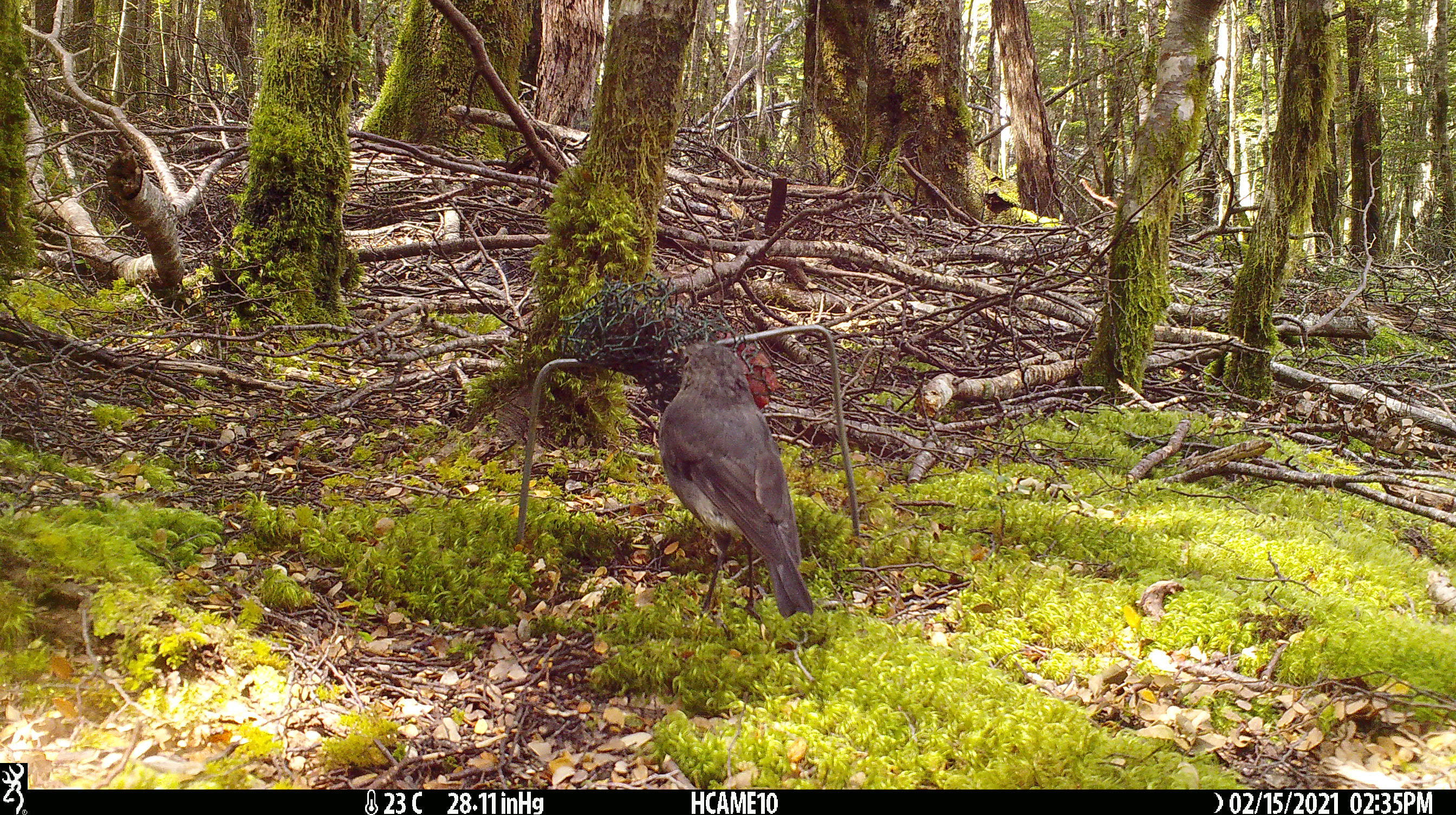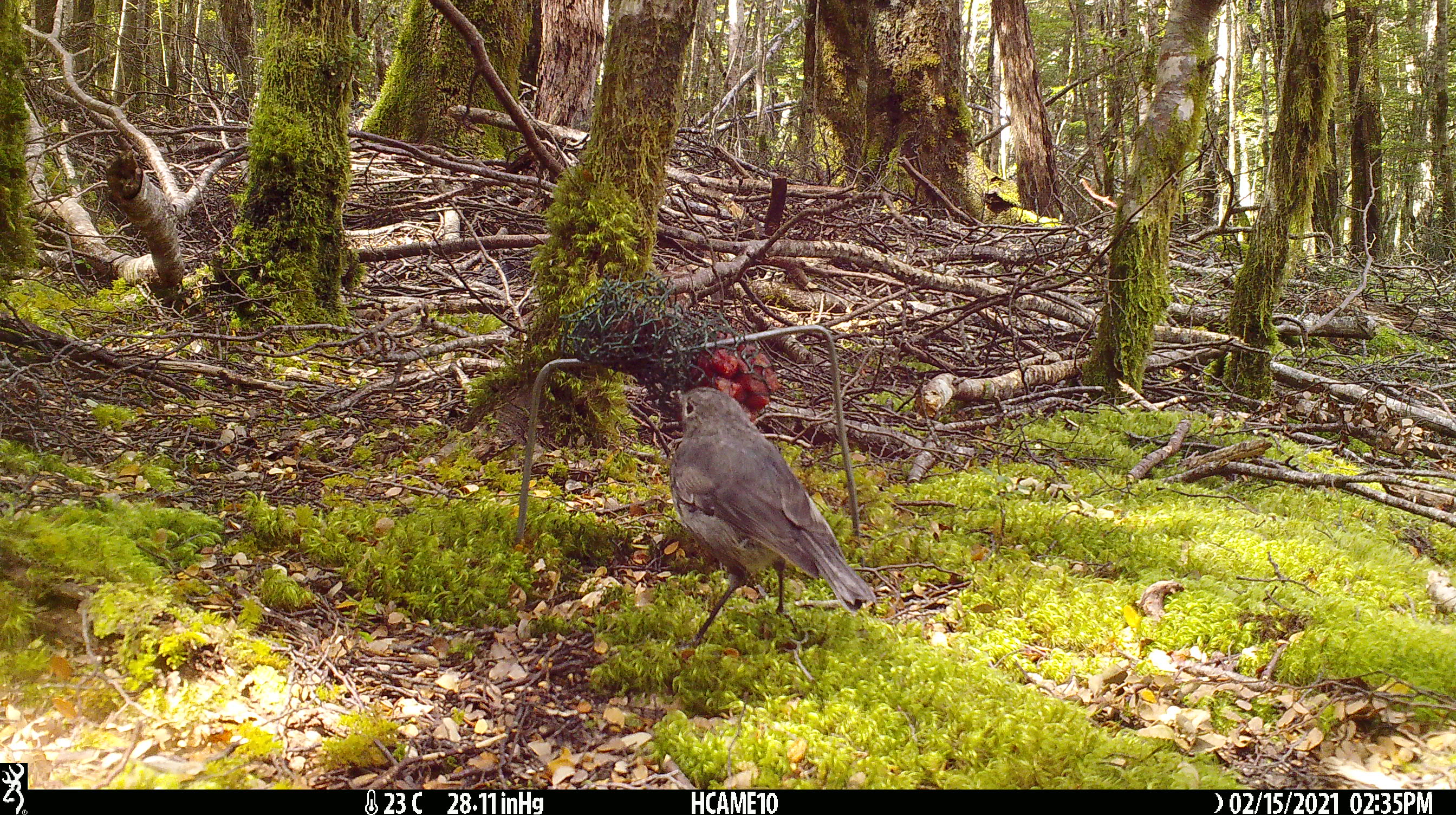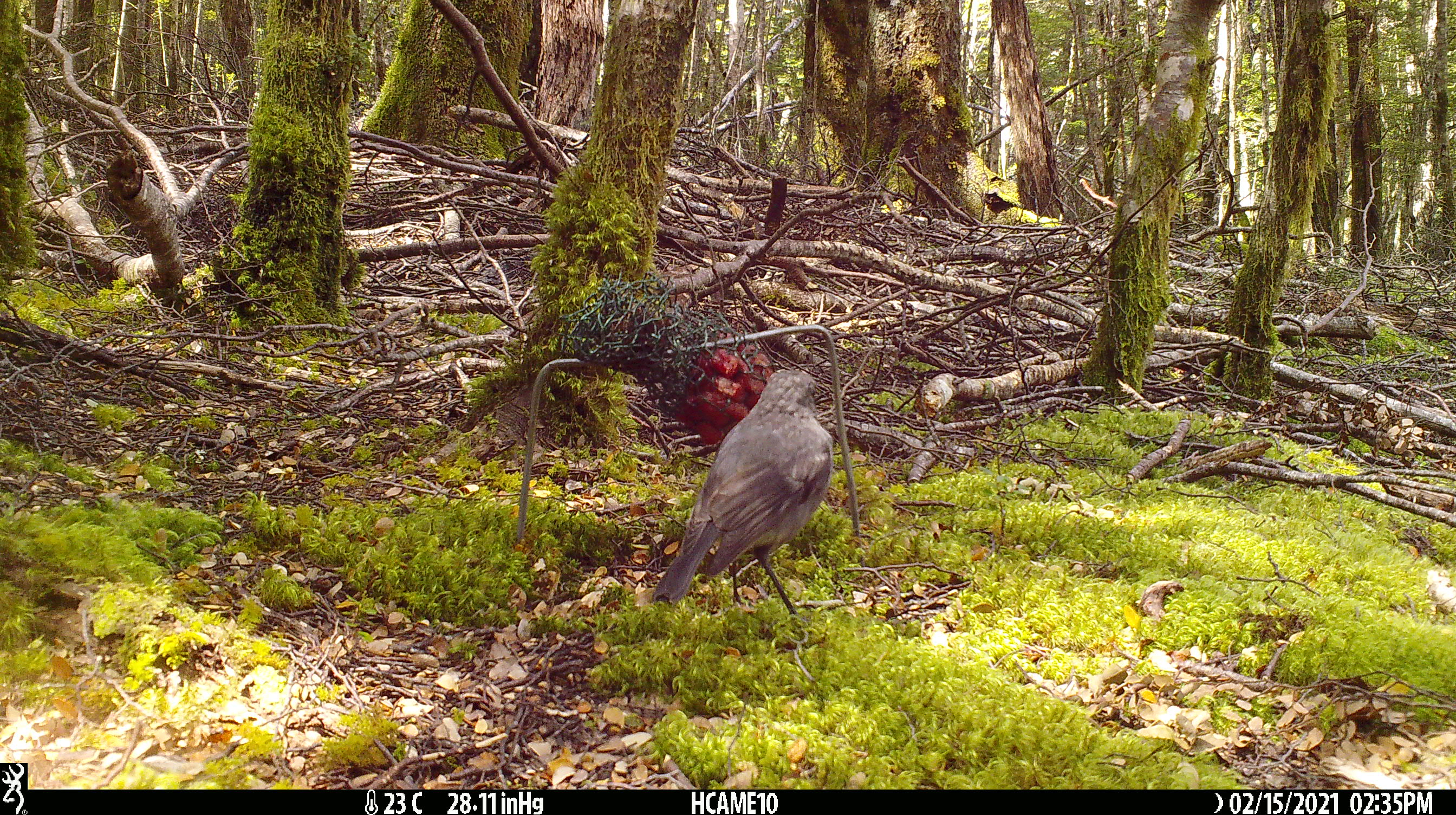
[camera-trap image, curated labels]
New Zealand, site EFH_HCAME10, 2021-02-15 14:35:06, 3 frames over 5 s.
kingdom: Animalia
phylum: Chordata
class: Aves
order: Passeriformes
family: Petroicidae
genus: Petroica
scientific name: Petroica australis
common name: new zealand robin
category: robin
Robin (new zealand robin) (Petroica australis).